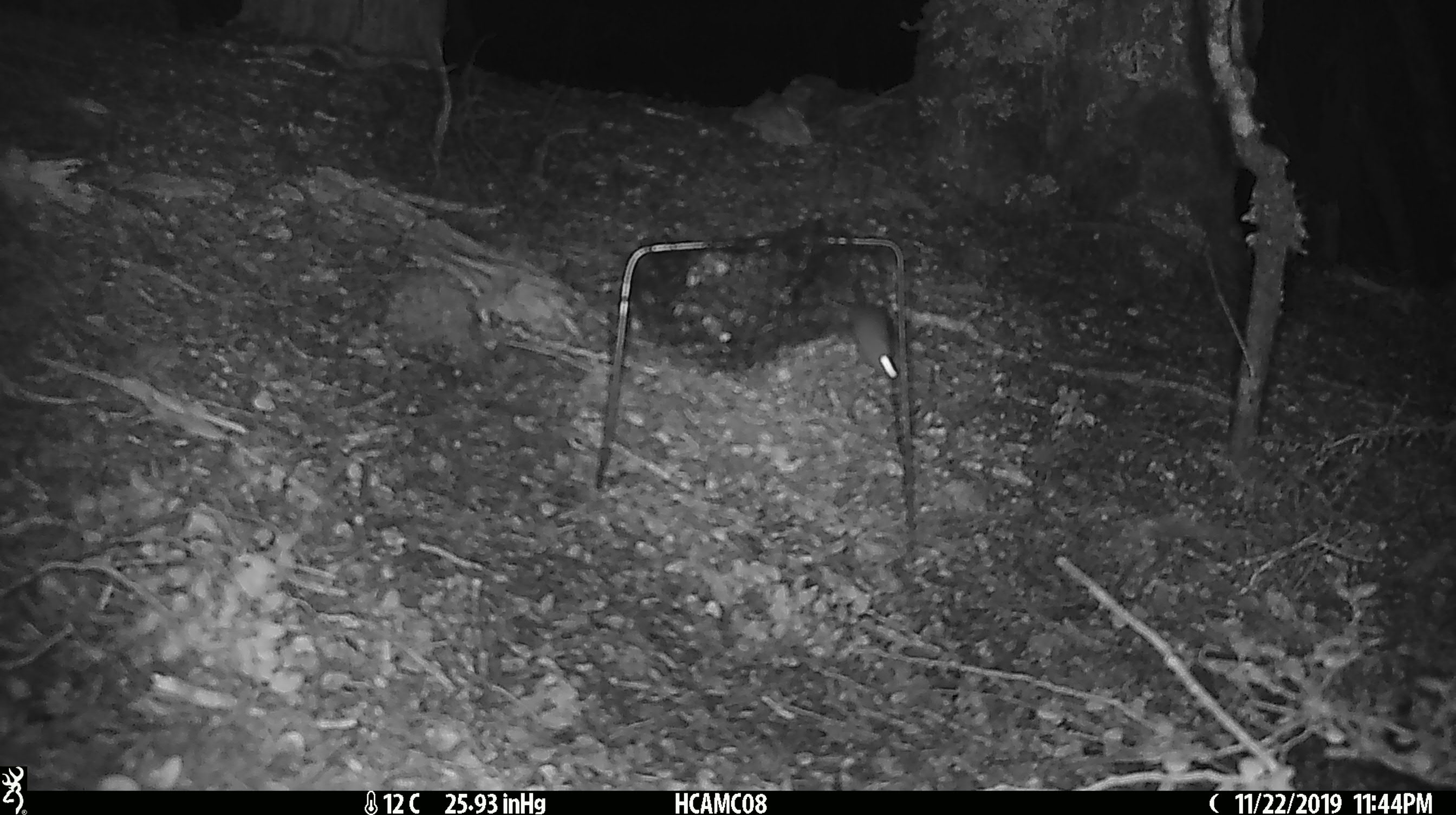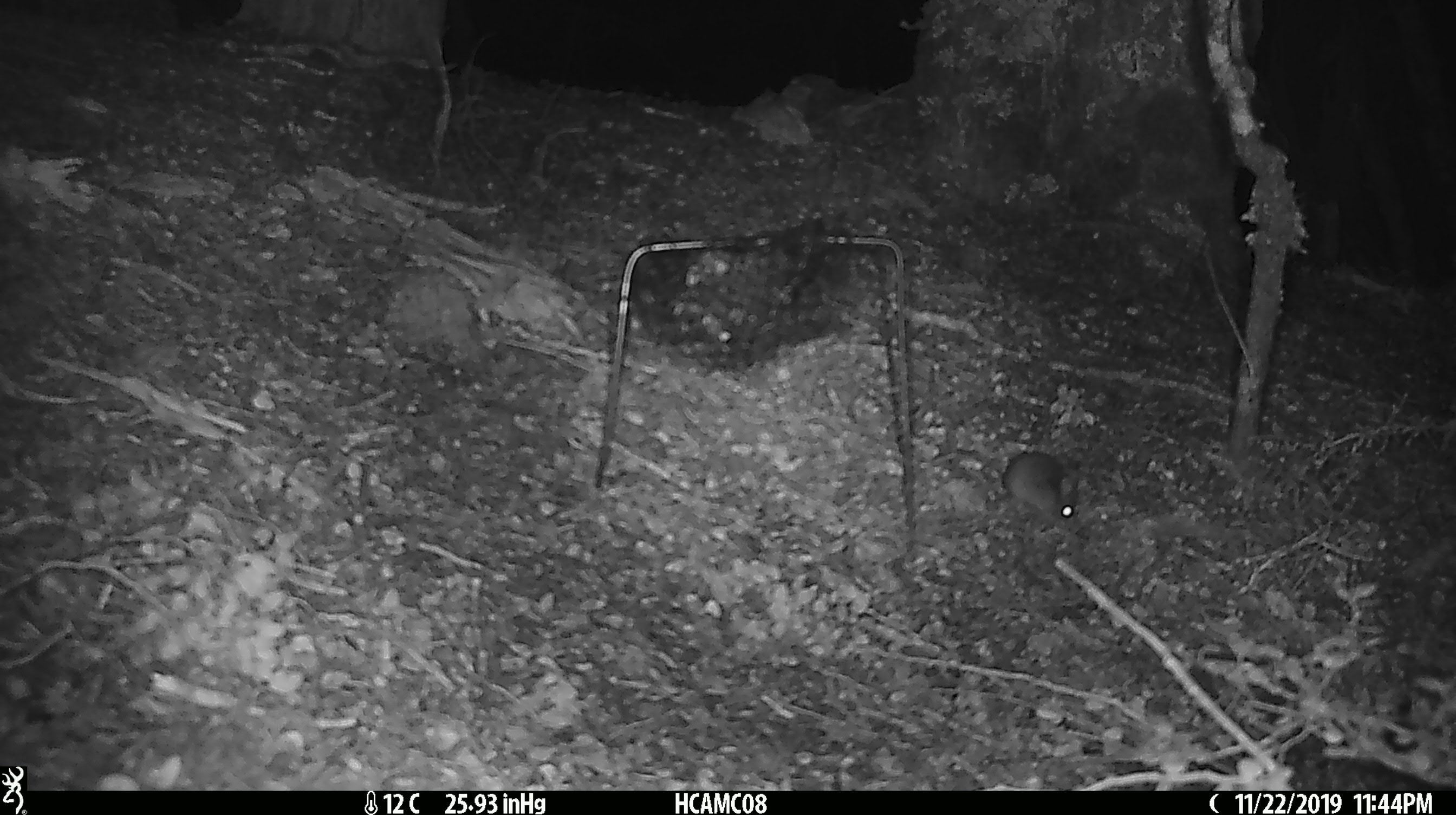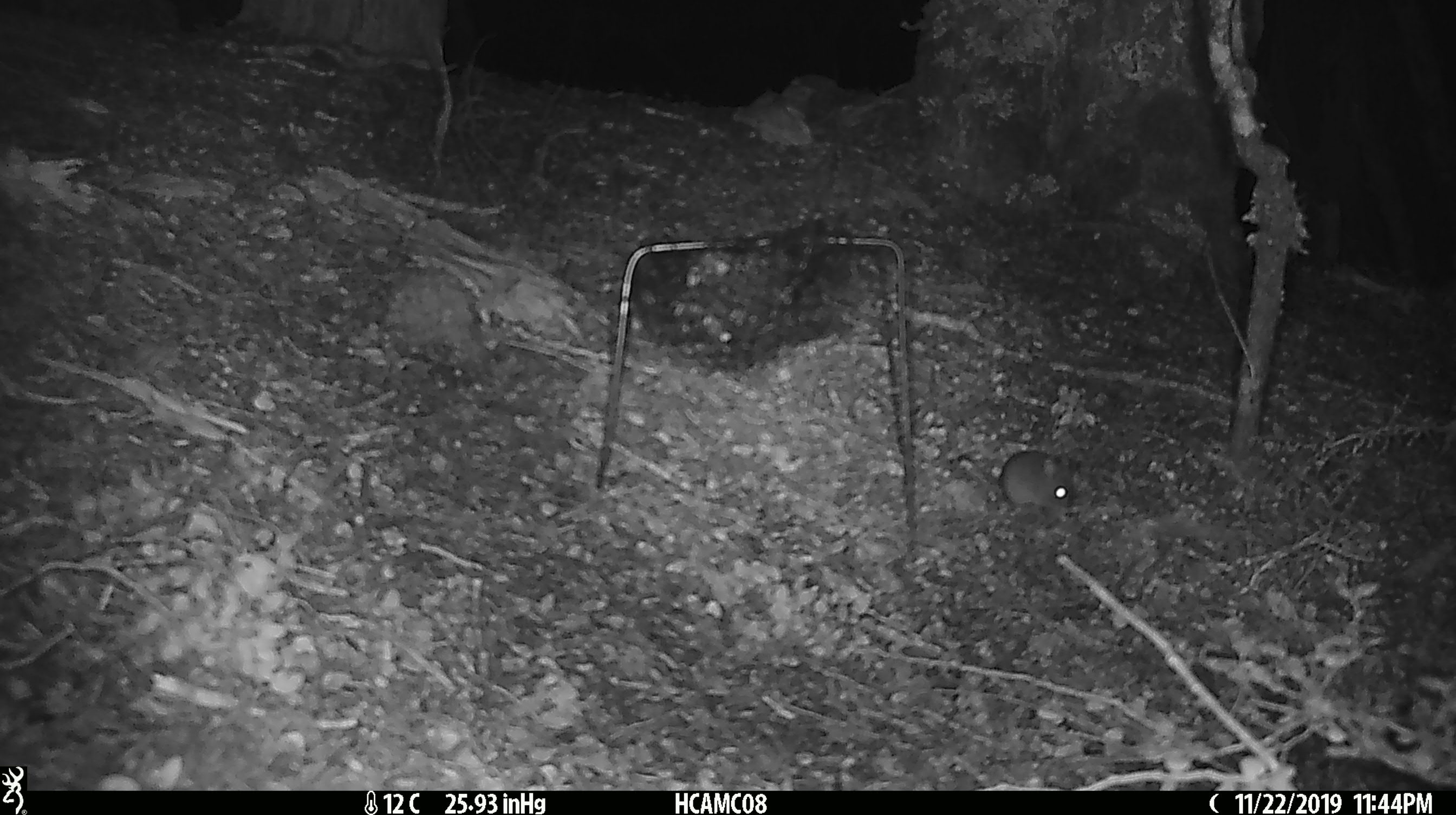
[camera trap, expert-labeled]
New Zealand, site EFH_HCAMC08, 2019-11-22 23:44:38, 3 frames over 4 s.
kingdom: Animalia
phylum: Chordata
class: Mammalia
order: Rodentia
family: Muridae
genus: Mus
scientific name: Mus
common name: mouse